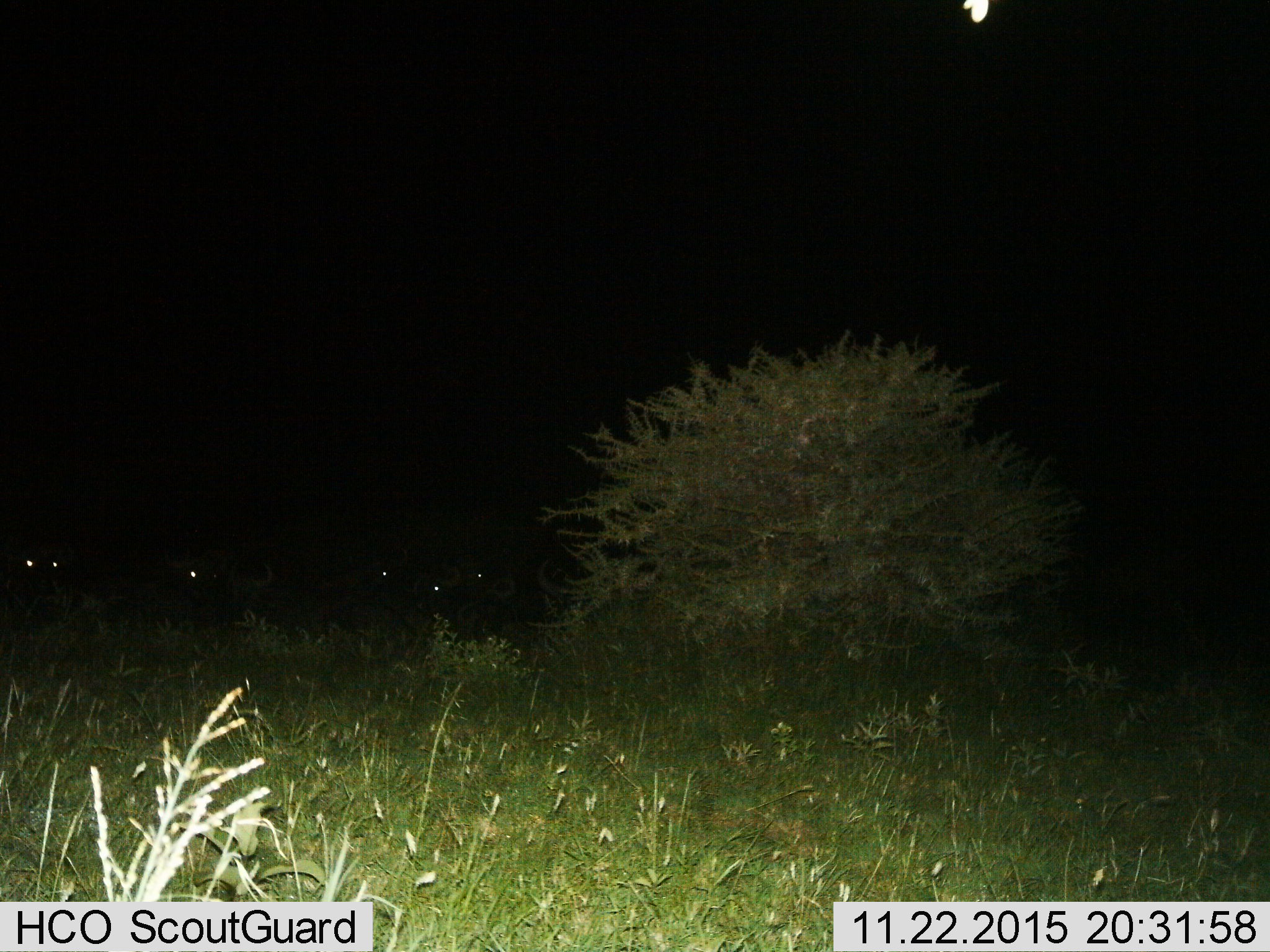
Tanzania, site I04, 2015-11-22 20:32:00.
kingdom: Animalia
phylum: Chordata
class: Mammalia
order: Artiodactyla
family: Bovidae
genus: Connochaetes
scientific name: Connochaetes taurinus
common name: blue wildebeest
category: wildebeest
Wildebeest (blue wildebeest) (Connochaetes taurinus), count 7. Behavior (volunteer vote fractions): standing 50%, resting 25%, moving 25%, interacting 0%. Young present (vote fraction): 0%. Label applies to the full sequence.